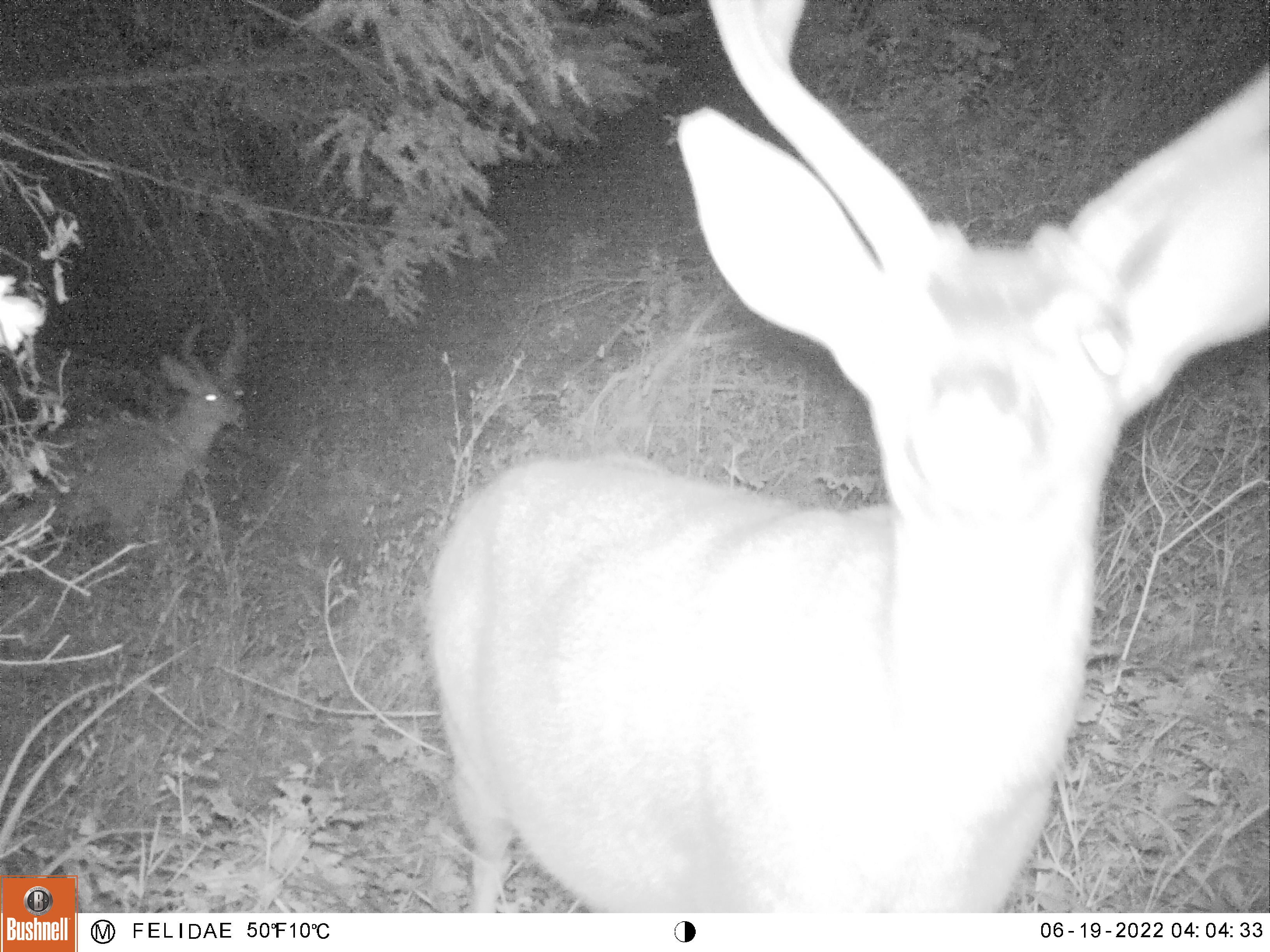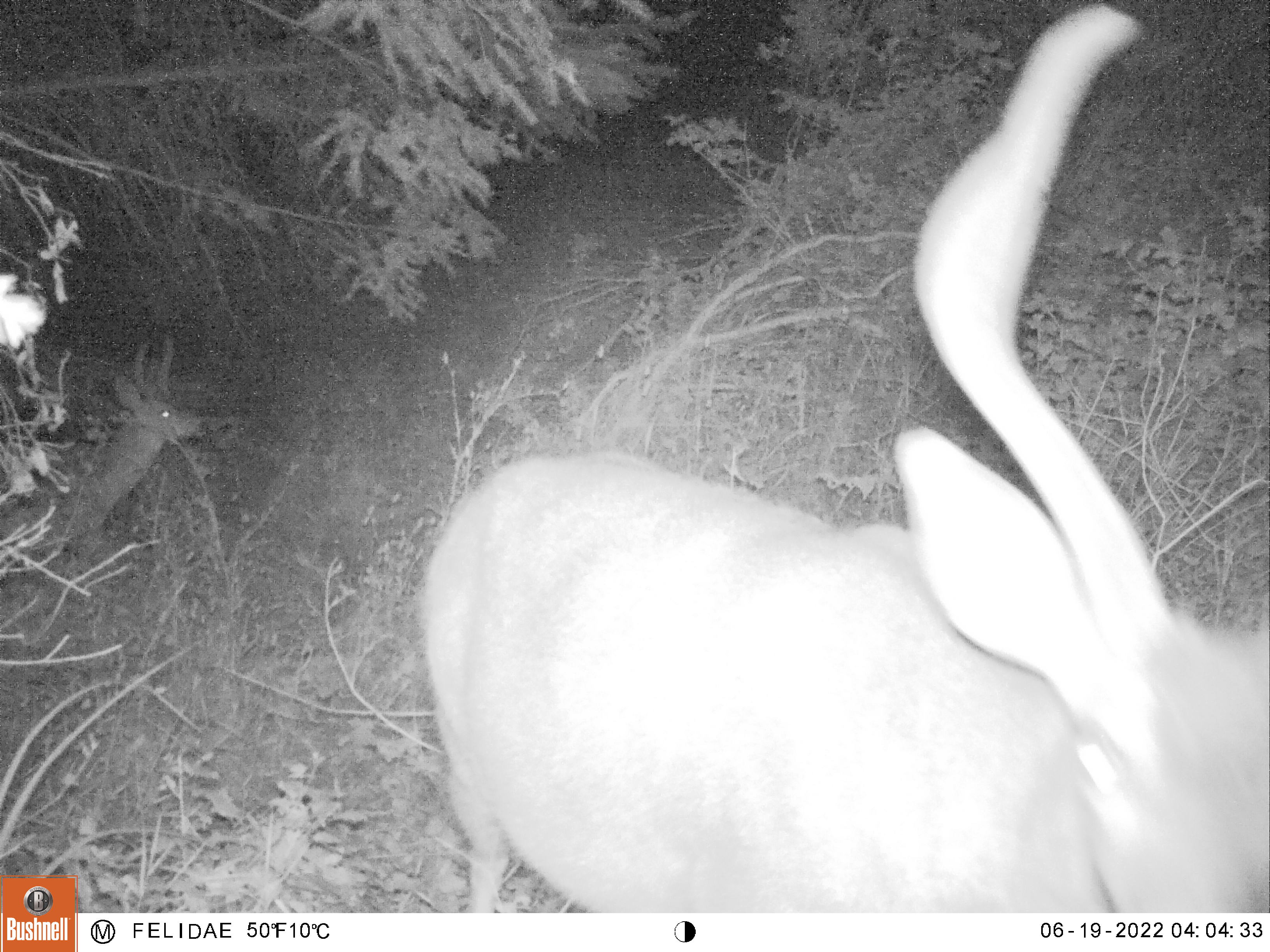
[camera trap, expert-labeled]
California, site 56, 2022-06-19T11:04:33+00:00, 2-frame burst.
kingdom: Animalia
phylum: Chordata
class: Mammalia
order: Artiodactyla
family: Cervidae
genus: Odocoileus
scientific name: Odocoileus hemionus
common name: mule deer